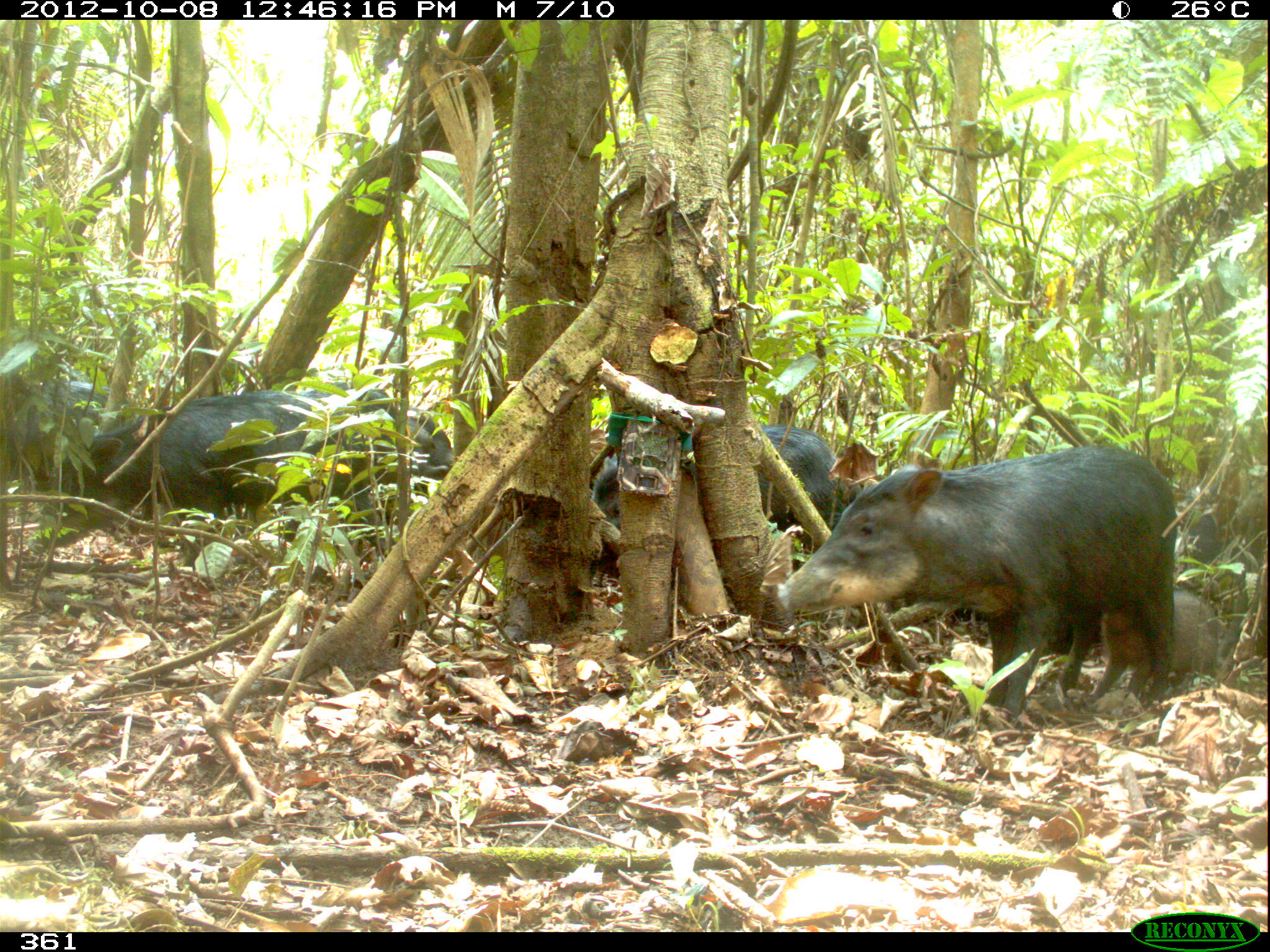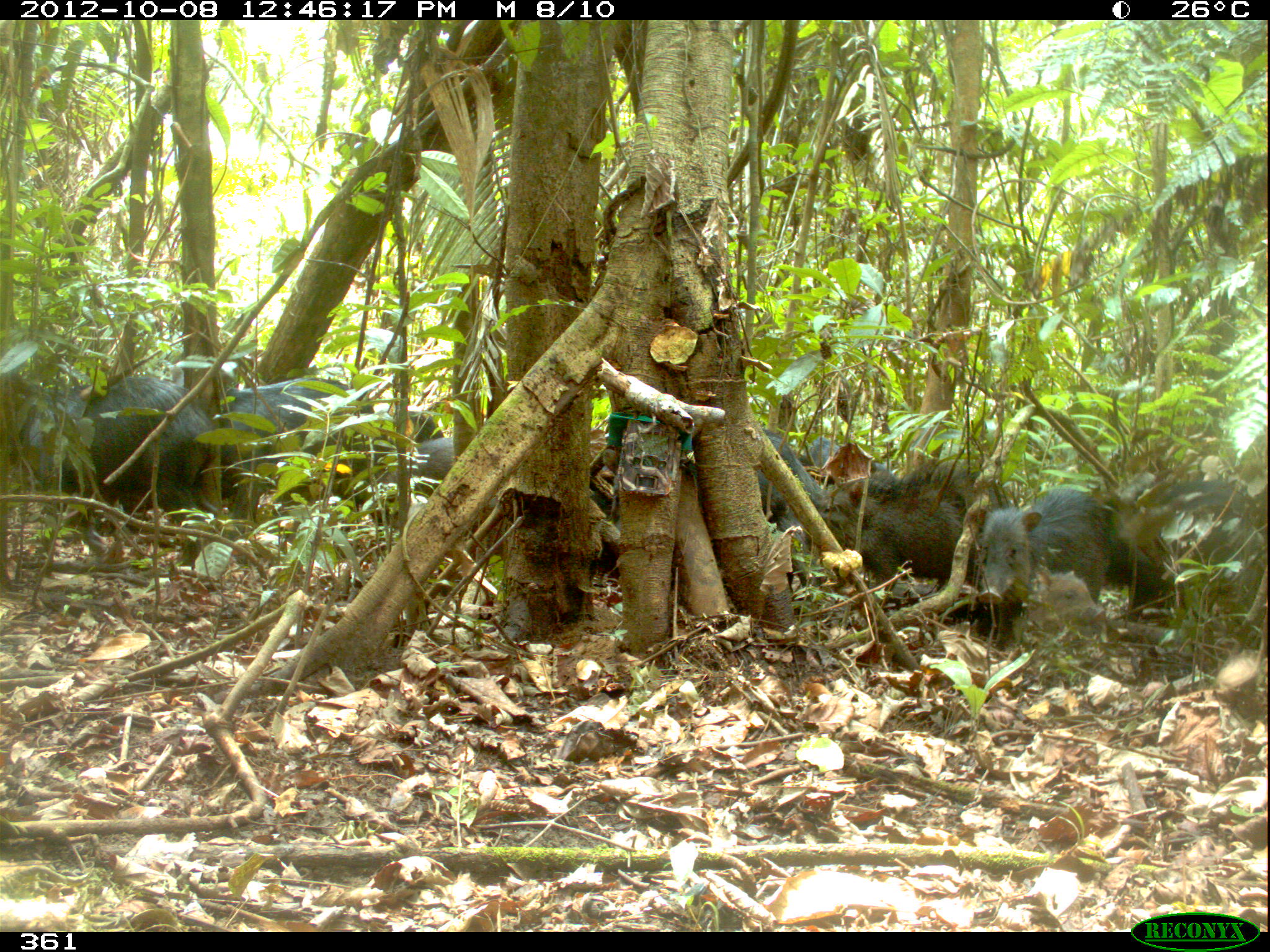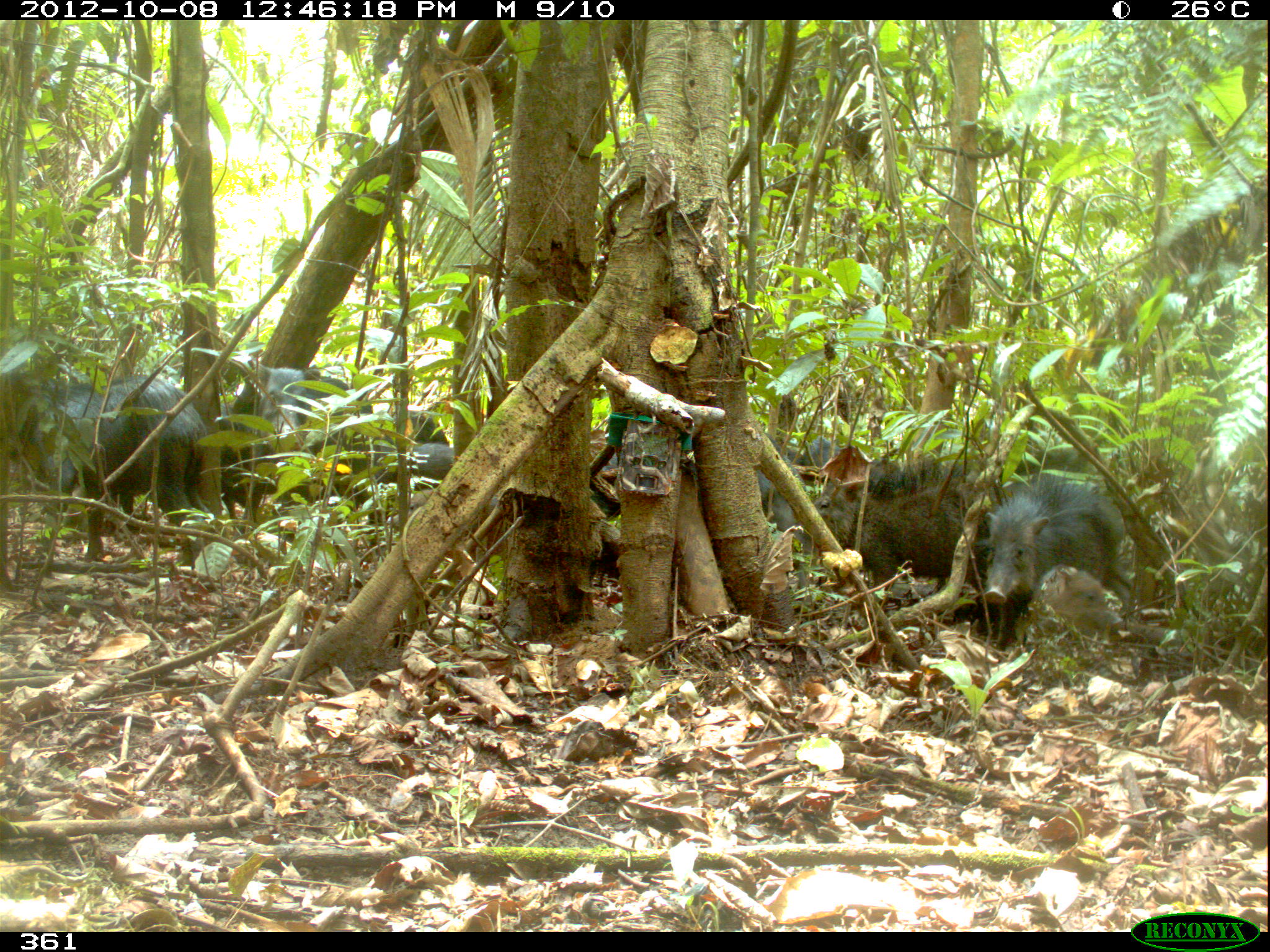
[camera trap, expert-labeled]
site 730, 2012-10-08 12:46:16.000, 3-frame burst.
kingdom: Animalia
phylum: Chordata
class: Mammalia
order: Artiodactyla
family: Tayassuidae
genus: Tayassu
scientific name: Tayassu pecari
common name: white-lipped peccary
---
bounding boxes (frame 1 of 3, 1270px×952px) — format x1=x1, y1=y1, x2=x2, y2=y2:
tayassu pecari: x1=773, y1=443, x2=1177, y2=732; x1=24, y1=386, x2=350, y2=554; x1=586, y1=426, x2=843, y2=578; x1=299, y1=380, x2=396, y2=554; x1=1083, y1=588, x2=1218, y2=712; x1=0, y1=374, x2=131, y2=488; x1=359, y1=405, x2=454, y2=497; x1=1171, y1=478, x2=1251, y2=583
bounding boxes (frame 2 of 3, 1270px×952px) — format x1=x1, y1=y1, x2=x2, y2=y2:
tayassu pecari: x1=579, y1=426, x2=820, y2=587; x1=831, y1=460, x2=1007, y2=635; x1=1112, y1=473, x2=1269, y2=655; x1=975, y1=486, x2=1142, y2=648; x1=227, y1=376, x2=375, y2=537; x1=79, y1=372, x2=225, y2=528; x1=282, y1=409, x2=444, y2=520; x1=772, y1=436, x2=883, y2=566; x1=0, y1=372, x2=90, y2=492; x1=1012, y1=562, x2=1108, y2=651; x1=383, y1=439, x2=451, y2=500; x1=204, y1=370, x2=223, y2=371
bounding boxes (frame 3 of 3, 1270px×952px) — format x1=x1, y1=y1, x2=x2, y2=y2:
tayassu pecari: x1=4, y1=372, x2=209, y2=576; x1=581, y1=424, x2=808, y2=603; x1=811, y1=460, x2=1007, y2=646; x1=248, y1=359, x2=376, y2=551; x1=976, y1=467, x2=1126, y2=610; x1=1012, y1=562, x2=1122, y2=651; x1=201, y1=393, x2=243, y2=511; x1=376, y1=442, x2=454, y2=500; x1=371, y1=411, x2=451, y2=465; x1=795, y1=429, x2=845, y2=501